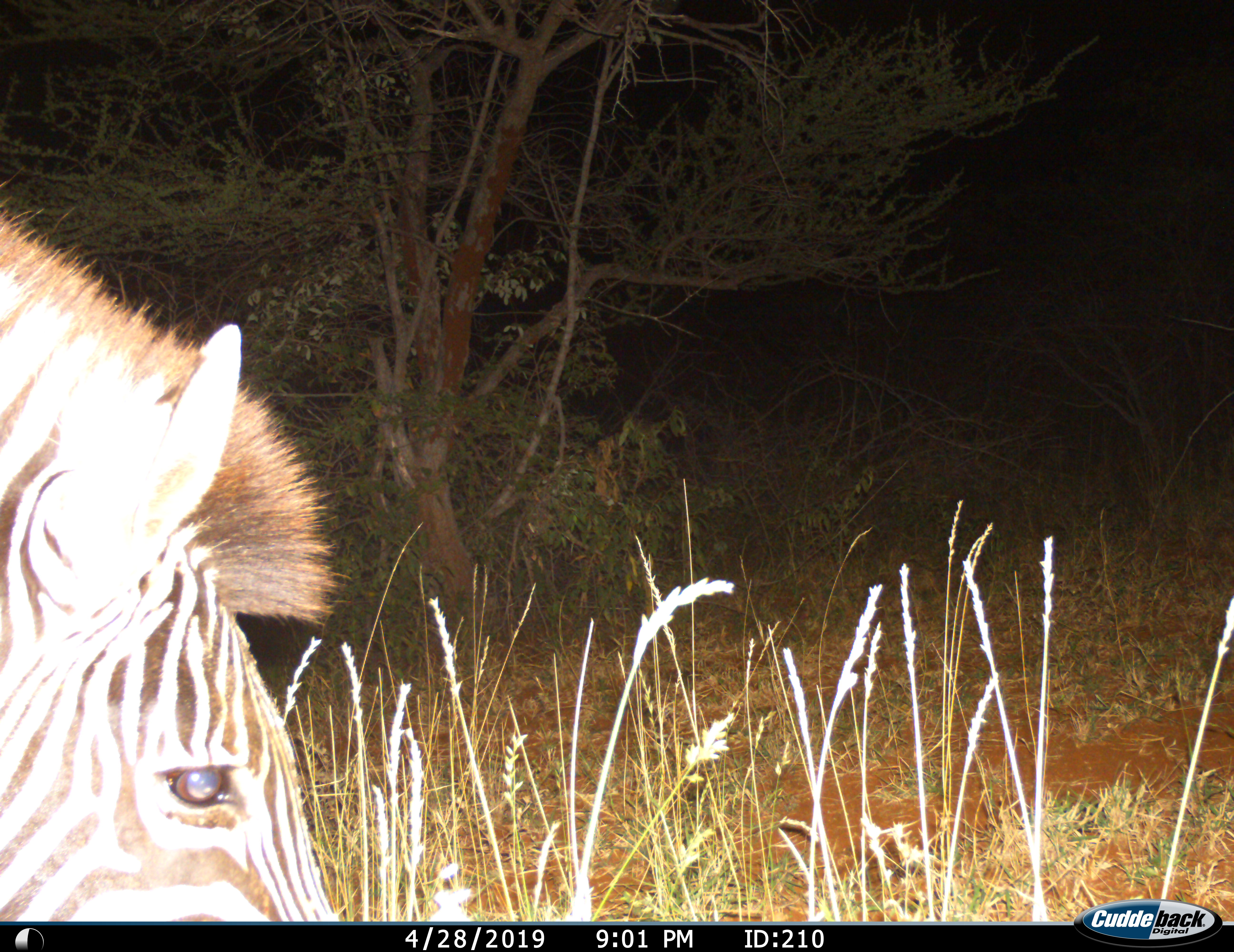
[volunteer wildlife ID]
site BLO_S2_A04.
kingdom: Animalia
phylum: Chordata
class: Mammalia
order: Perissodactyla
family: Equidae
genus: Equus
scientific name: Equus quagga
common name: plains zebra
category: zebraplains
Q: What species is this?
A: Zebraplains (plains zebra) (Equus quagga).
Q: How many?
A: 1.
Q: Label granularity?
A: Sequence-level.